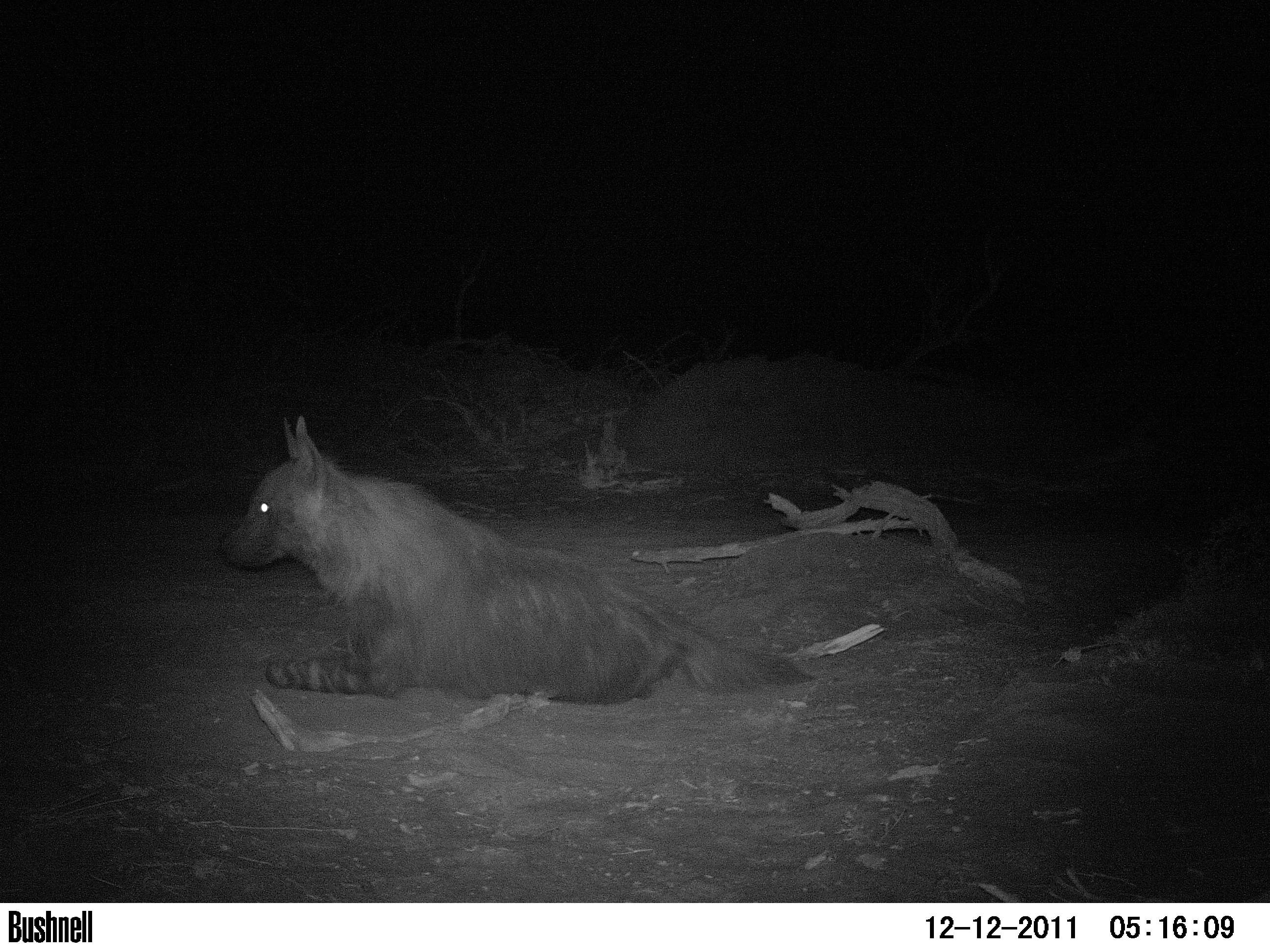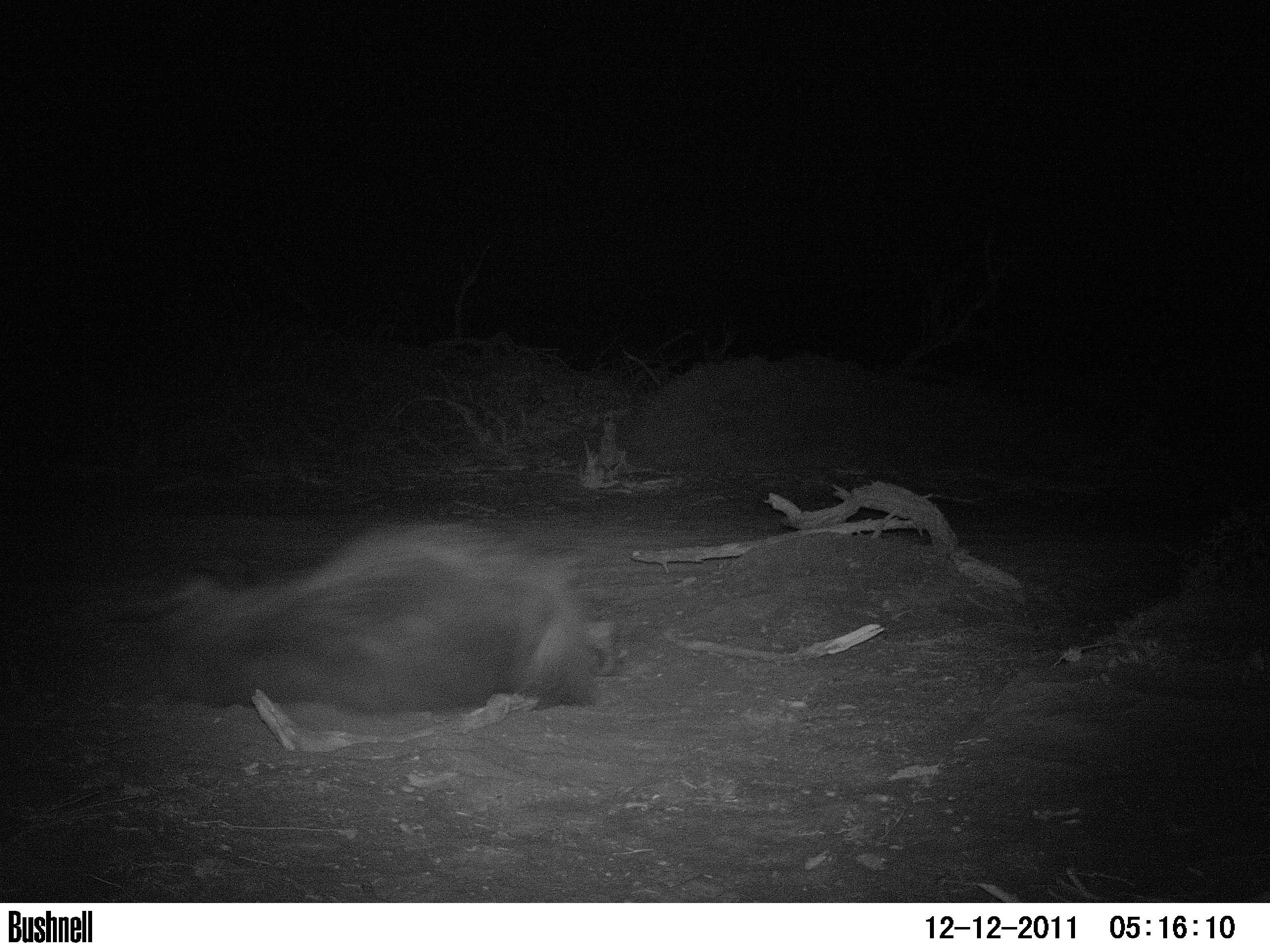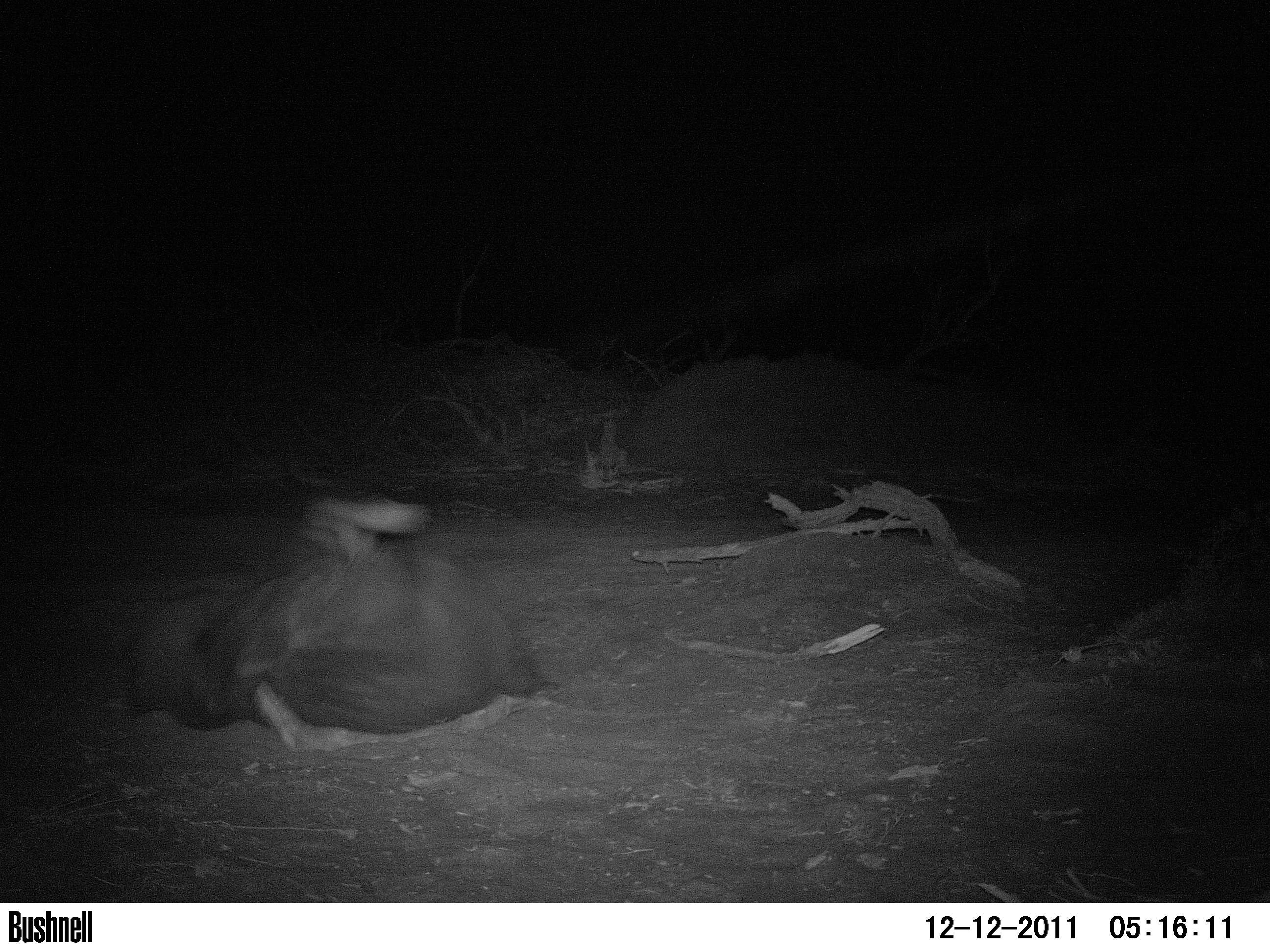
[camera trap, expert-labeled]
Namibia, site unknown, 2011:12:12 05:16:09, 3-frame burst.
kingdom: Animalia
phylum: Chordata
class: Mammalia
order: Carnivora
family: Hyaenidae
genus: Parahyaena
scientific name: Parahyaena brunnea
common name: brown hyena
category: hyaena brunnea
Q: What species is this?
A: Hyaena brunnea (brown hyena) (Parahyaena brunnea).